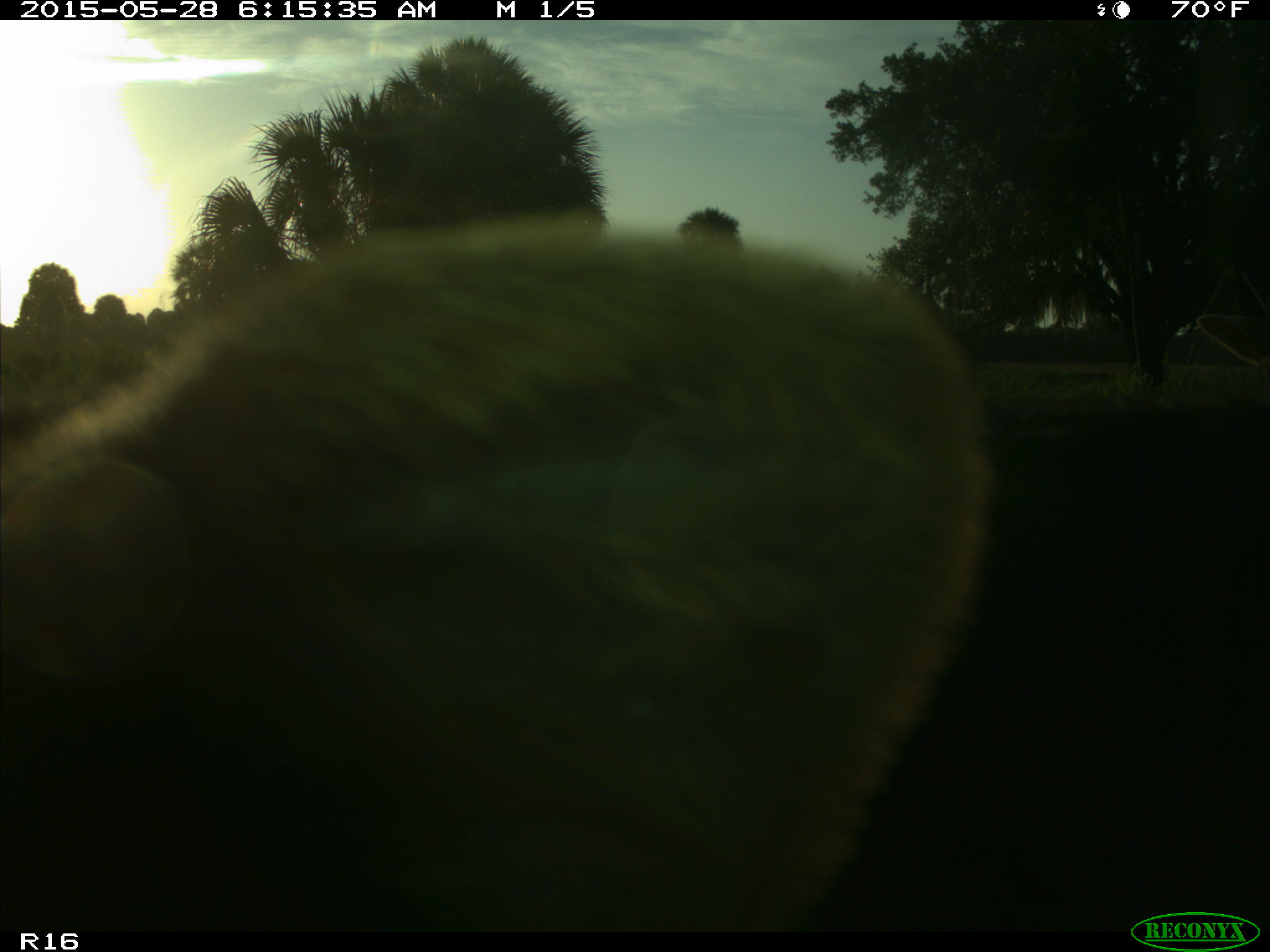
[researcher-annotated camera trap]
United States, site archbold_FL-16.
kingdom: Animalia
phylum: Chordata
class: Mammalia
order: Artiodactyla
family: Bovidae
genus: Bos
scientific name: Bos taurus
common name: domestic cow